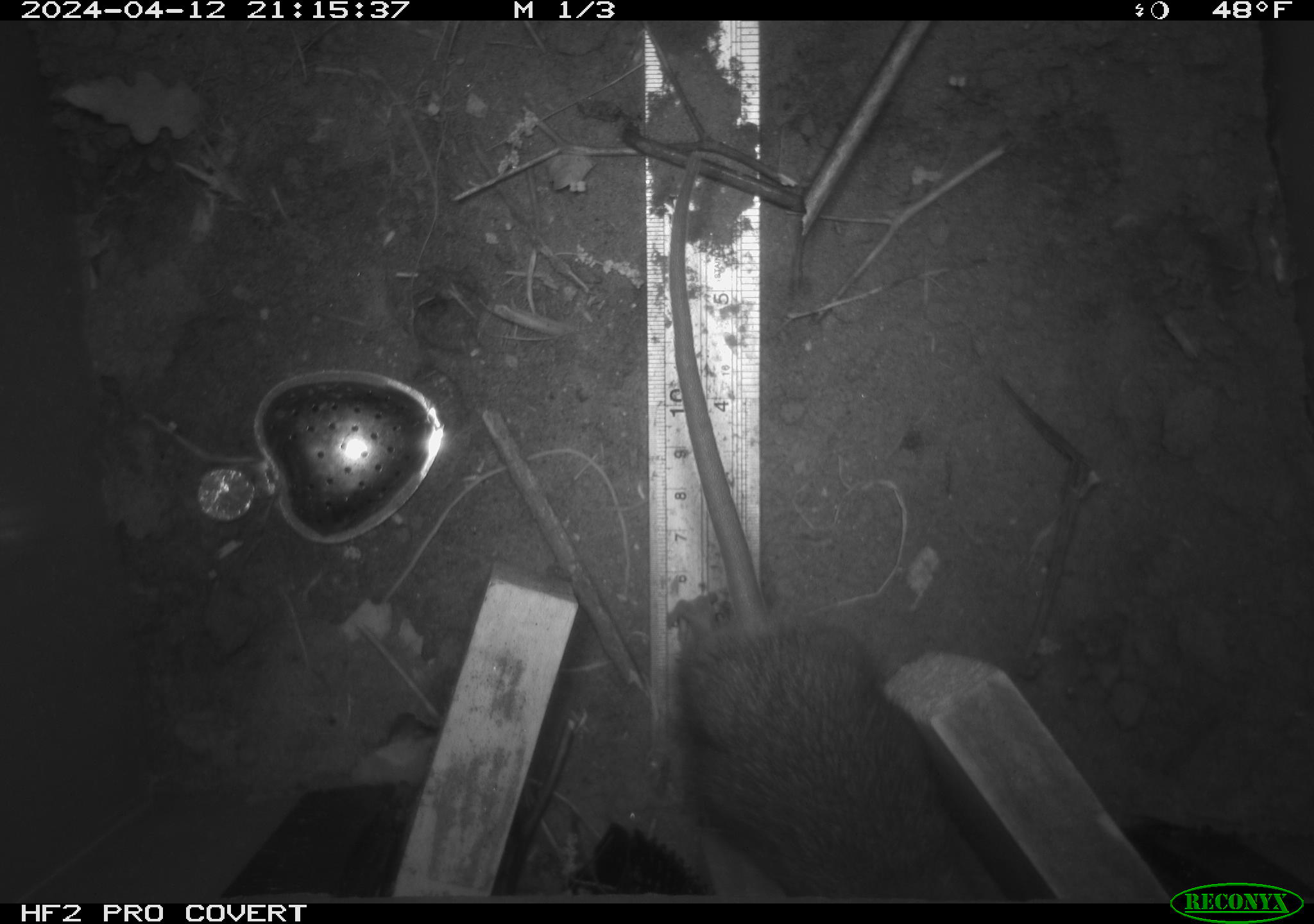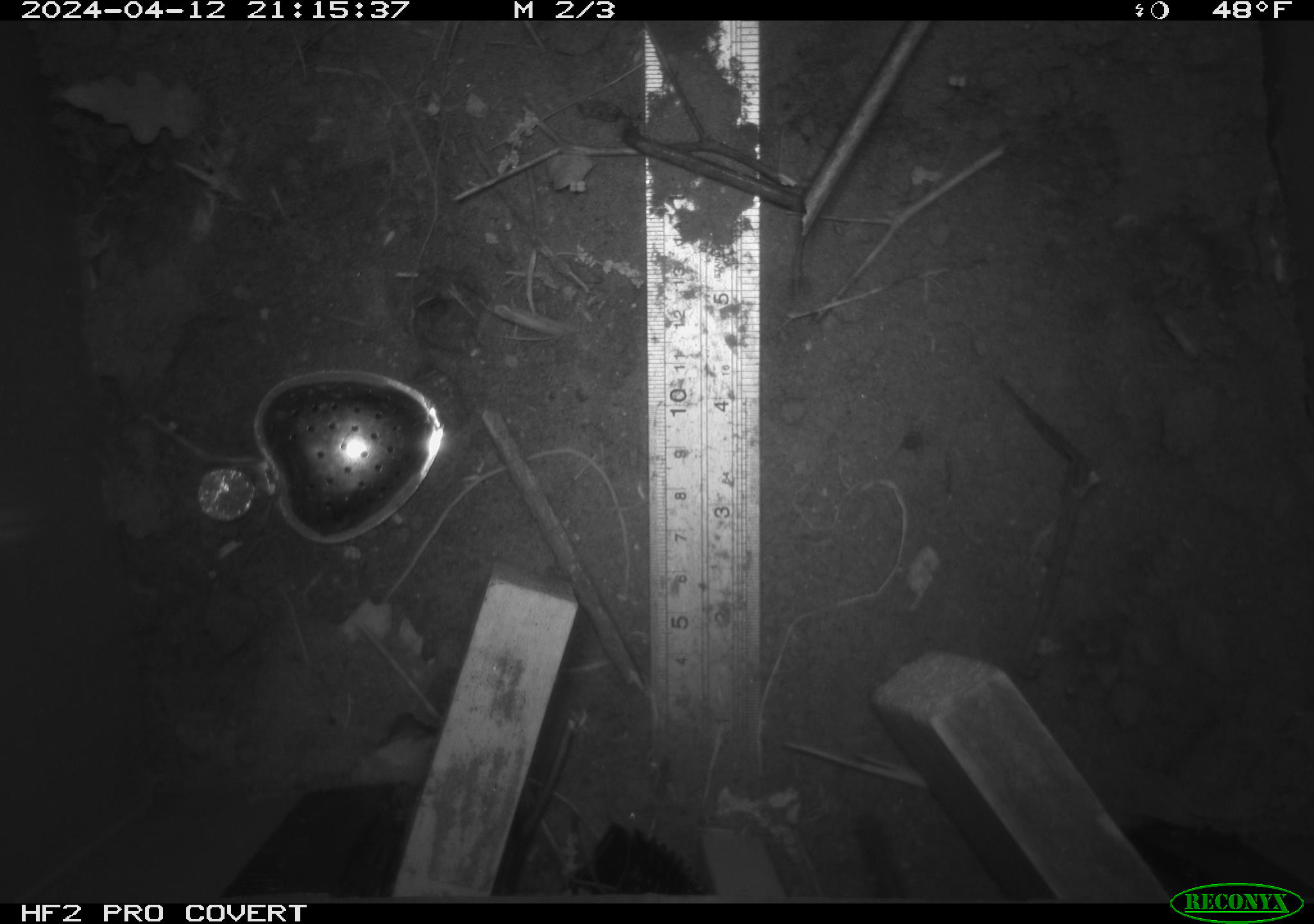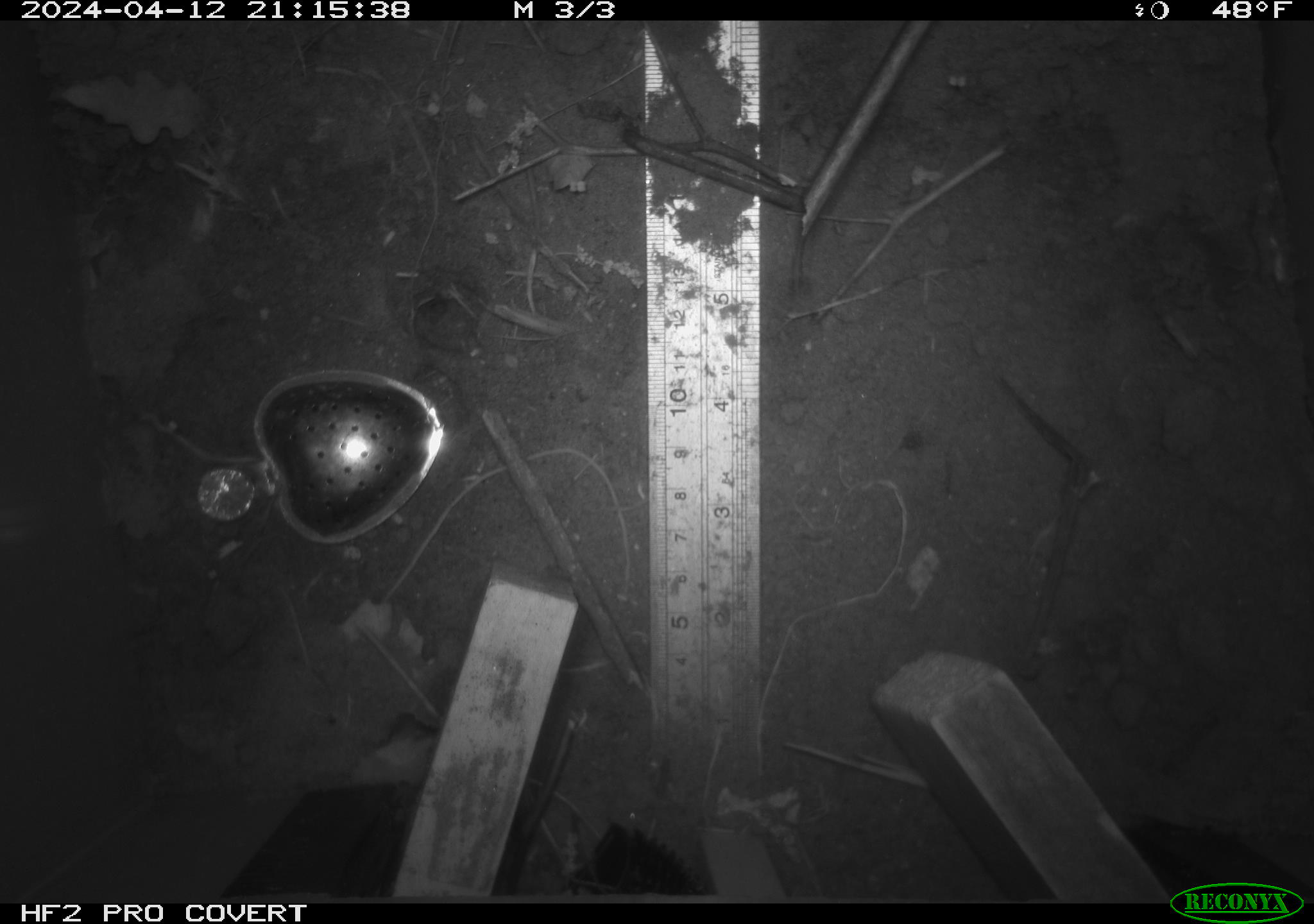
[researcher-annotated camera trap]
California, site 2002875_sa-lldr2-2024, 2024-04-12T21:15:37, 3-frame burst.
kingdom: Animalia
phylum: Chordata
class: Mammalia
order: Rodentia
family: Muridae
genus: Rattus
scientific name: Rattus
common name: rat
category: rattus species